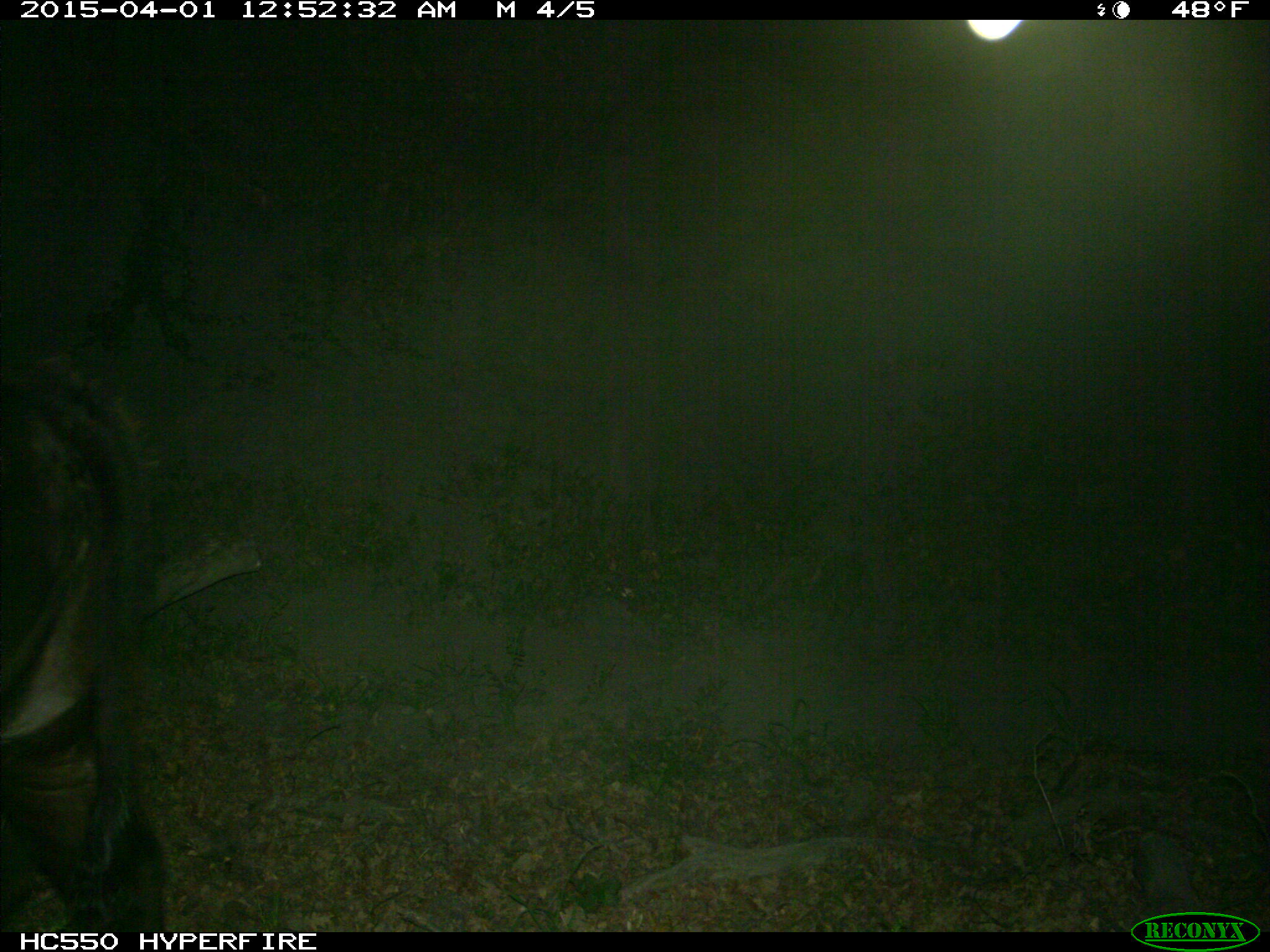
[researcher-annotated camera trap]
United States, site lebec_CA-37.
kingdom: Animalia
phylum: Chordata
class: Mammalia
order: Artiodactyla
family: Bovidae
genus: Bos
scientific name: Bos taurus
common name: domestic cow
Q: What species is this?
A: Bos taurus (domestic cow).